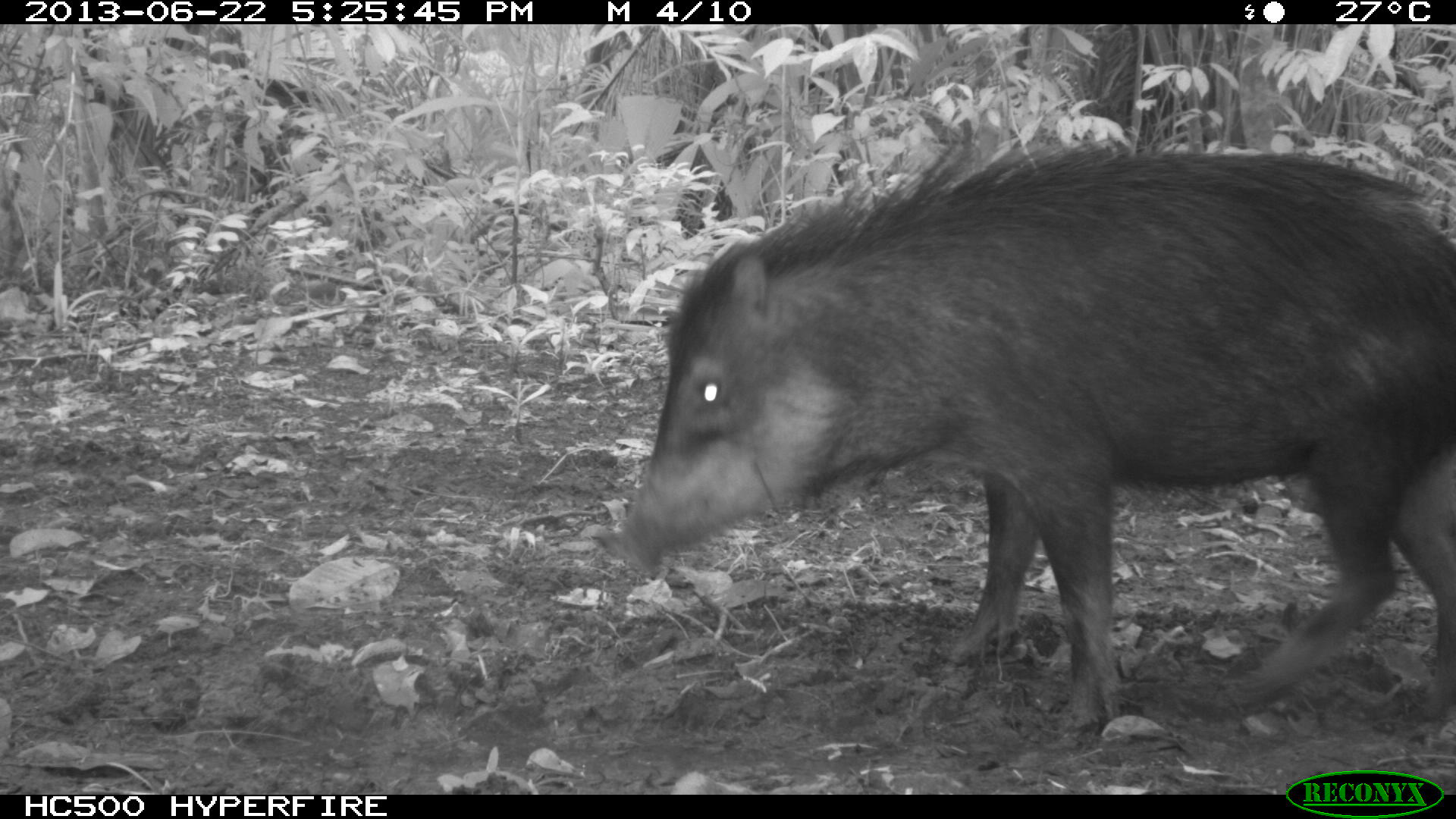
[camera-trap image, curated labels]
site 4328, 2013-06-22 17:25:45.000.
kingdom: Animalia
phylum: Chordata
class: Mammalia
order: Artiodactyla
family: Tayassuidae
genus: Tayassu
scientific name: Tayassu pecari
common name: white-lipped peccary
Tayassu pecari (white-lipped peccary), count 13.